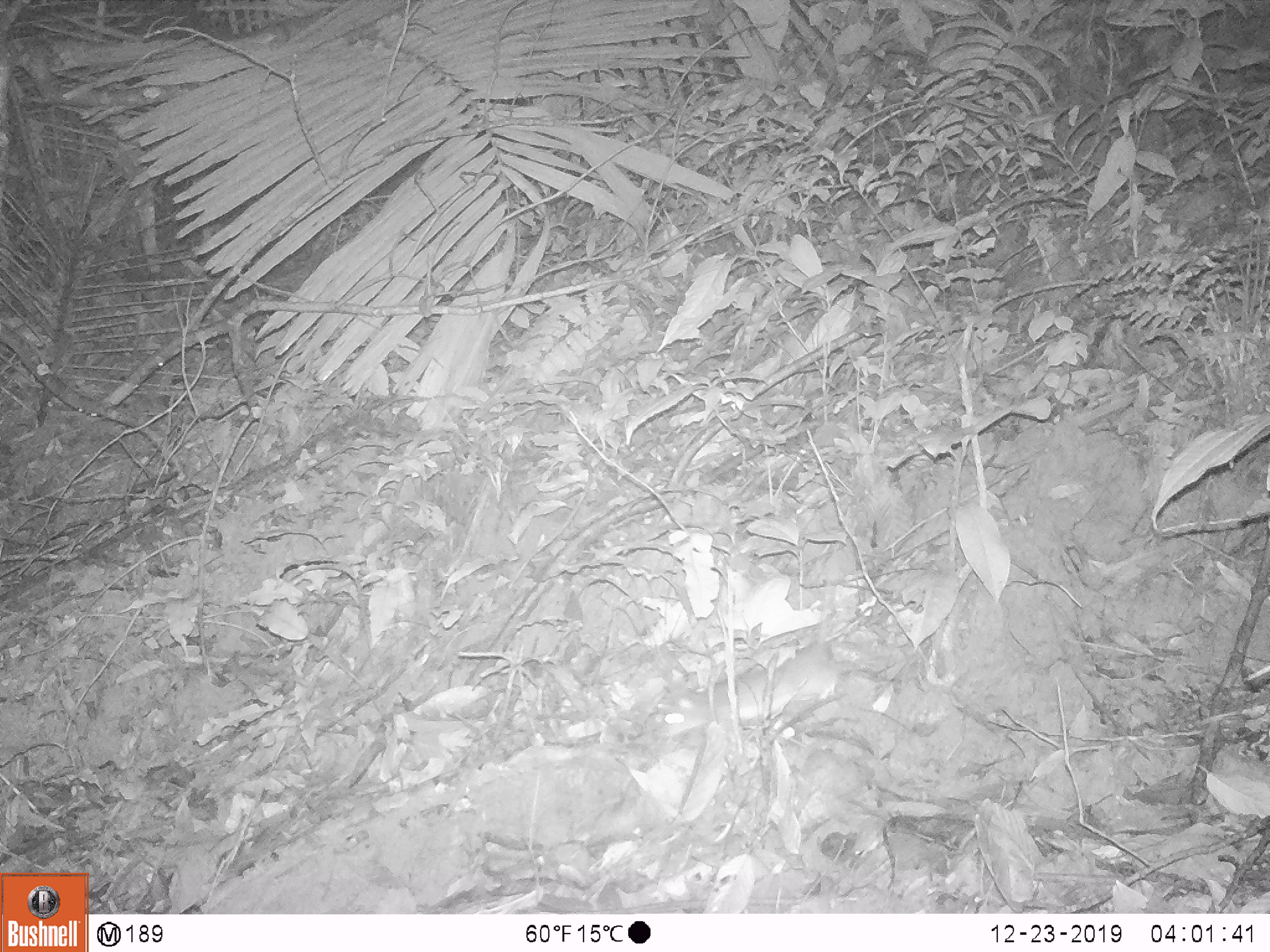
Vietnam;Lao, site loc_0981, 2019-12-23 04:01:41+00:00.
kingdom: Animalia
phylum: Chordata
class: Mammalia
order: Rodentia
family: Muridae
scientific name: Muridae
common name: old-world mice and rats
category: unidentified murid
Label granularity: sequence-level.